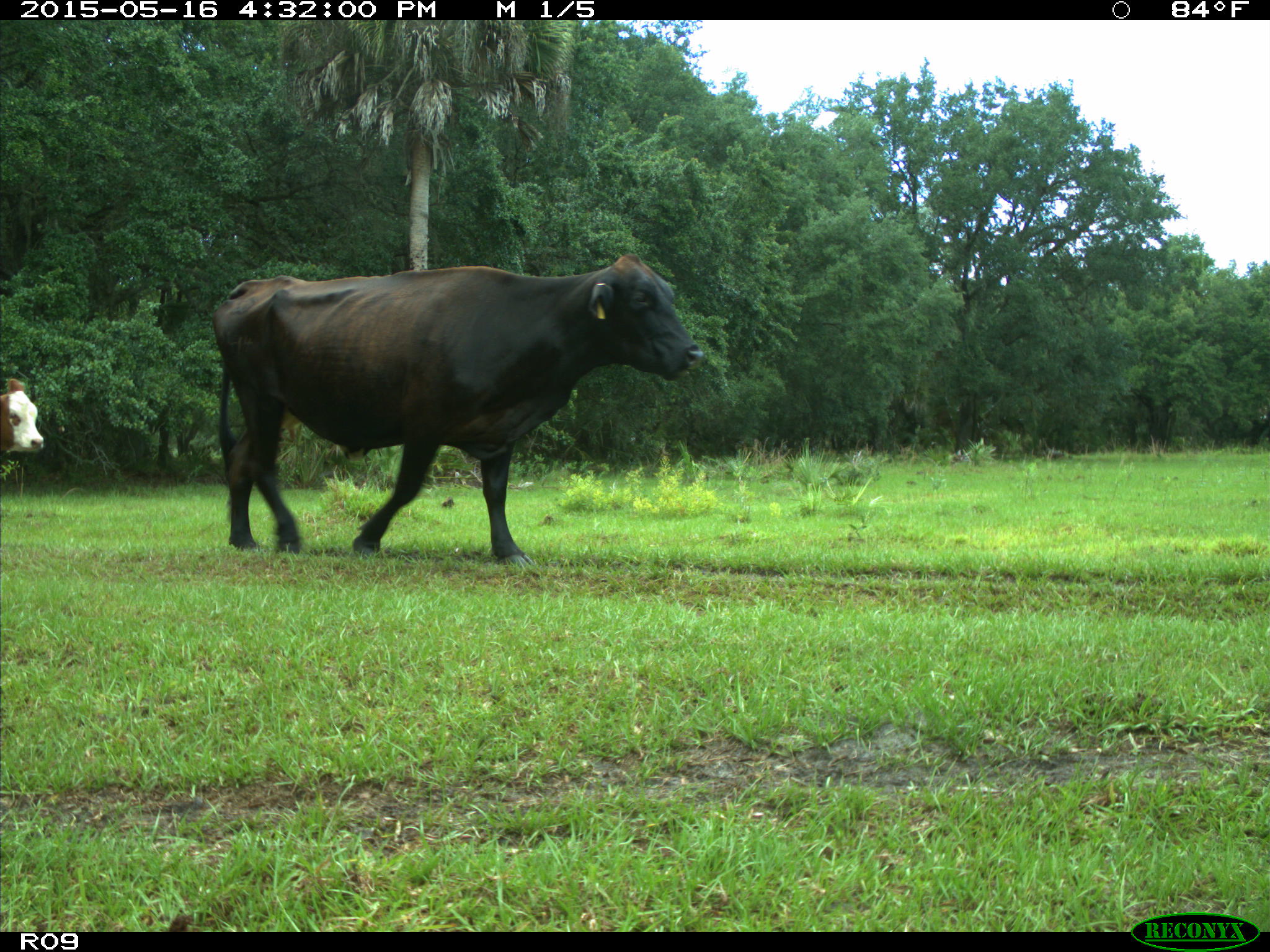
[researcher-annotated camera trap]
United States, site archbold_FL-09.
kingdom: Animalia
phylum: Chordata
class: Mammalia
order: Artiodactyla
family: Bovidae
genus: Bos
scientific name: Bos taurus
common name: domestic cow